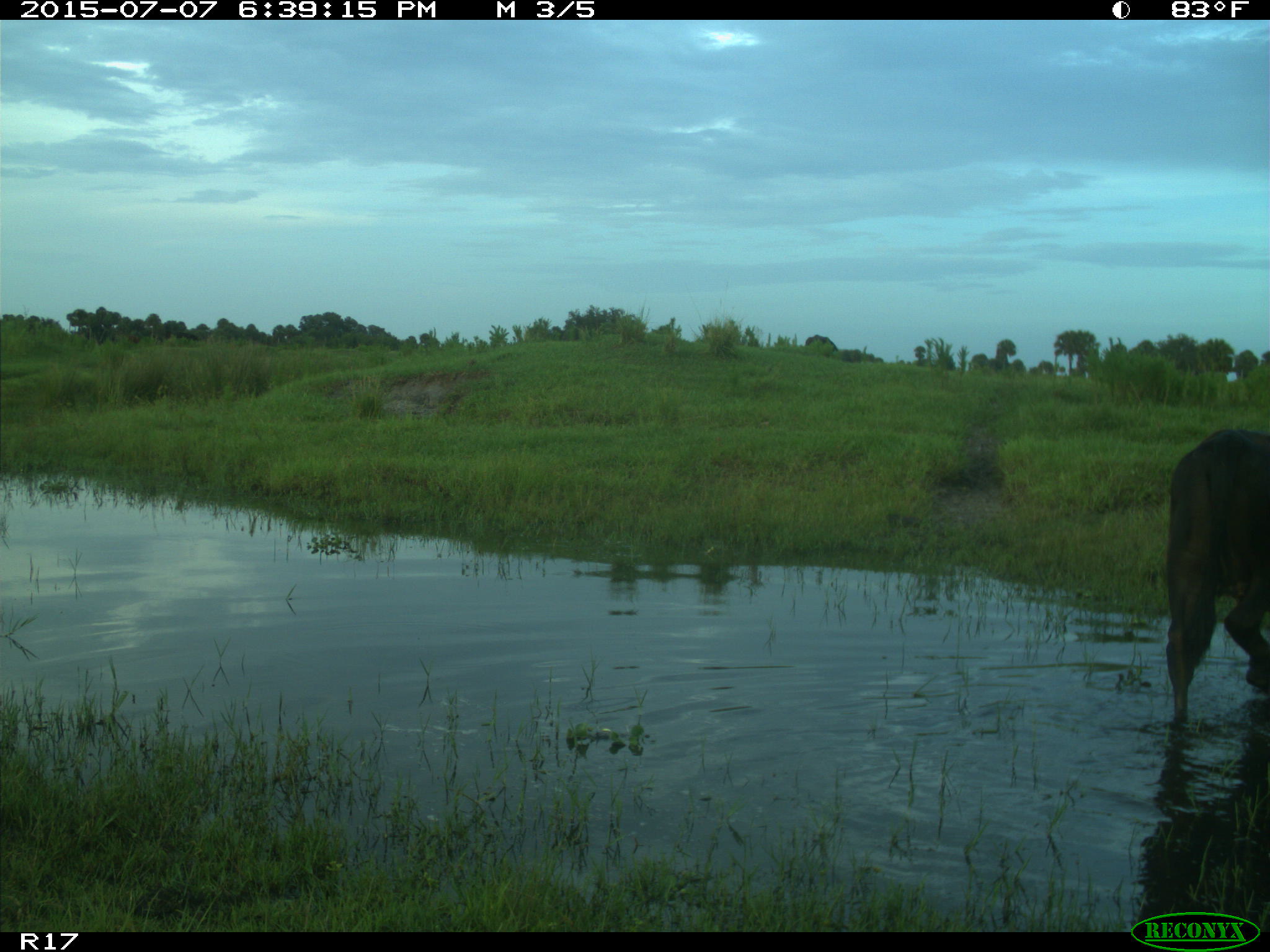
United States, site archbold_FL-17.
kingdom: Animalia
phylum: Chordata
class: Mammalia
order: Artiodactyla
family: Bovidae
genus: Bos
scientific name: Bos taurus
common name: domestic cow